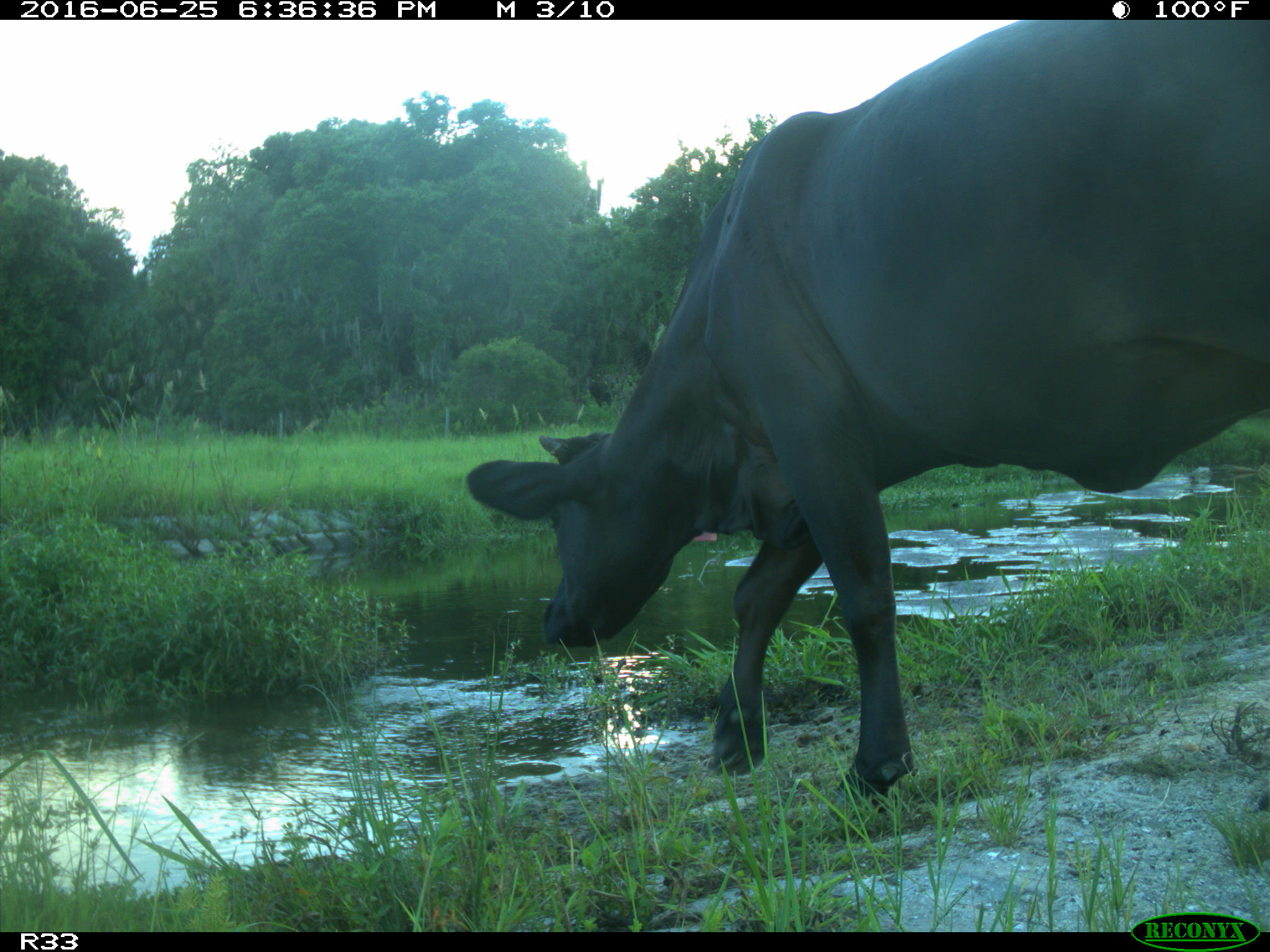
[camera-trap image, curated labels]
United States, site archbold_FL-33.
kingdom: Animalia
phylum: Chordata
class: Mammalia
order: Artiodactyla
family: Bovidae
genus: Bos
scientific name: Bos taurus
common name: domestic cow